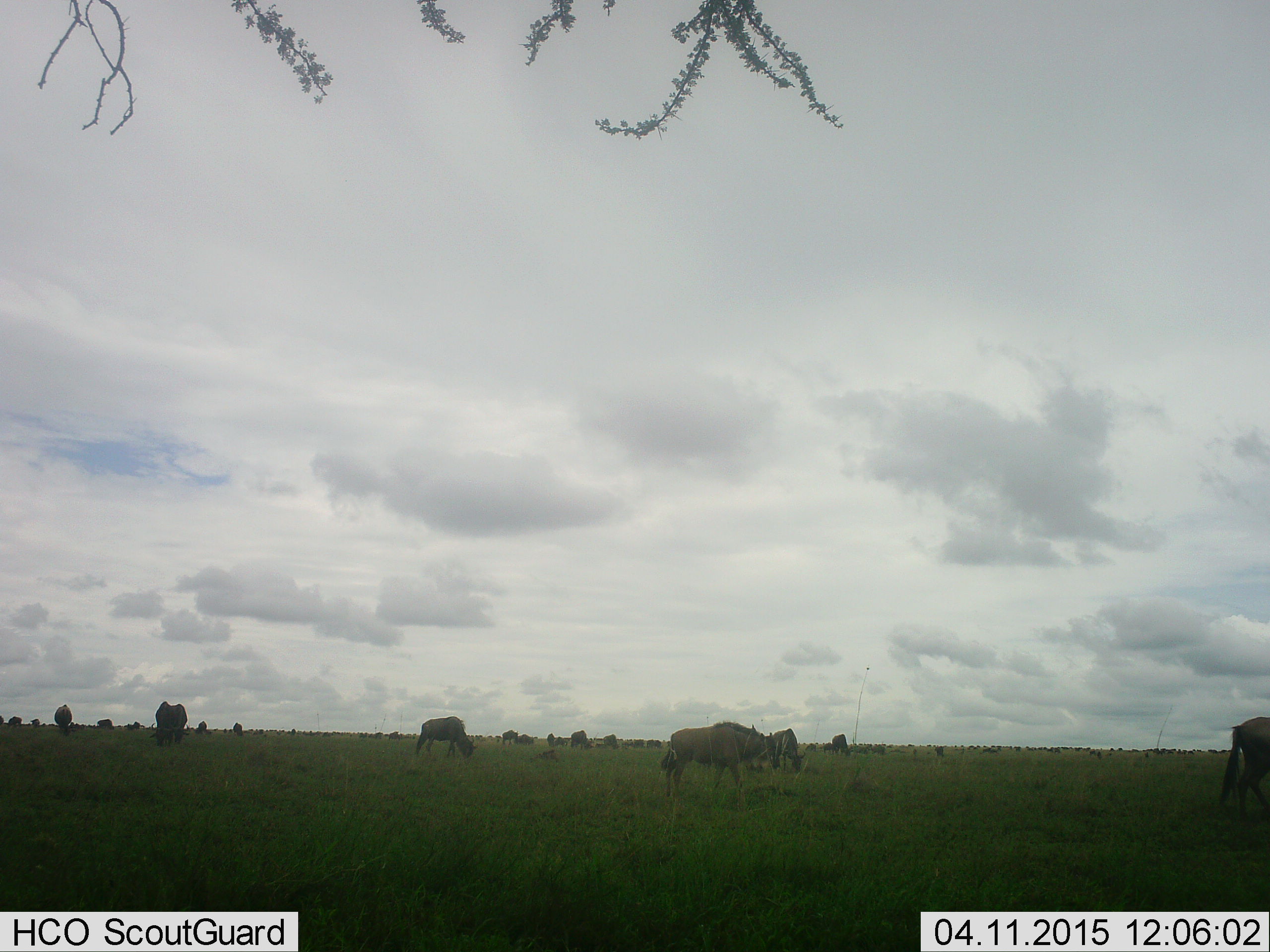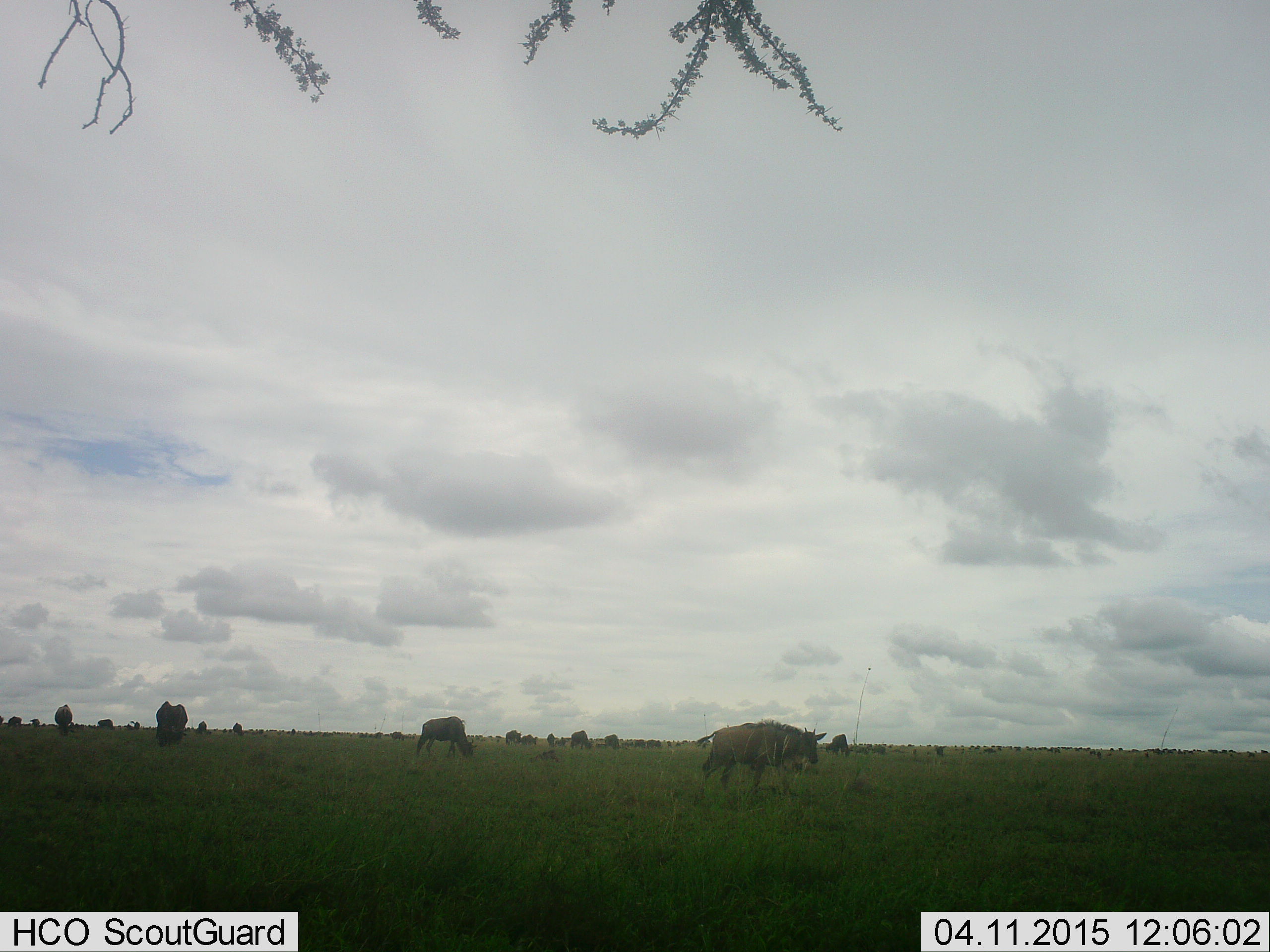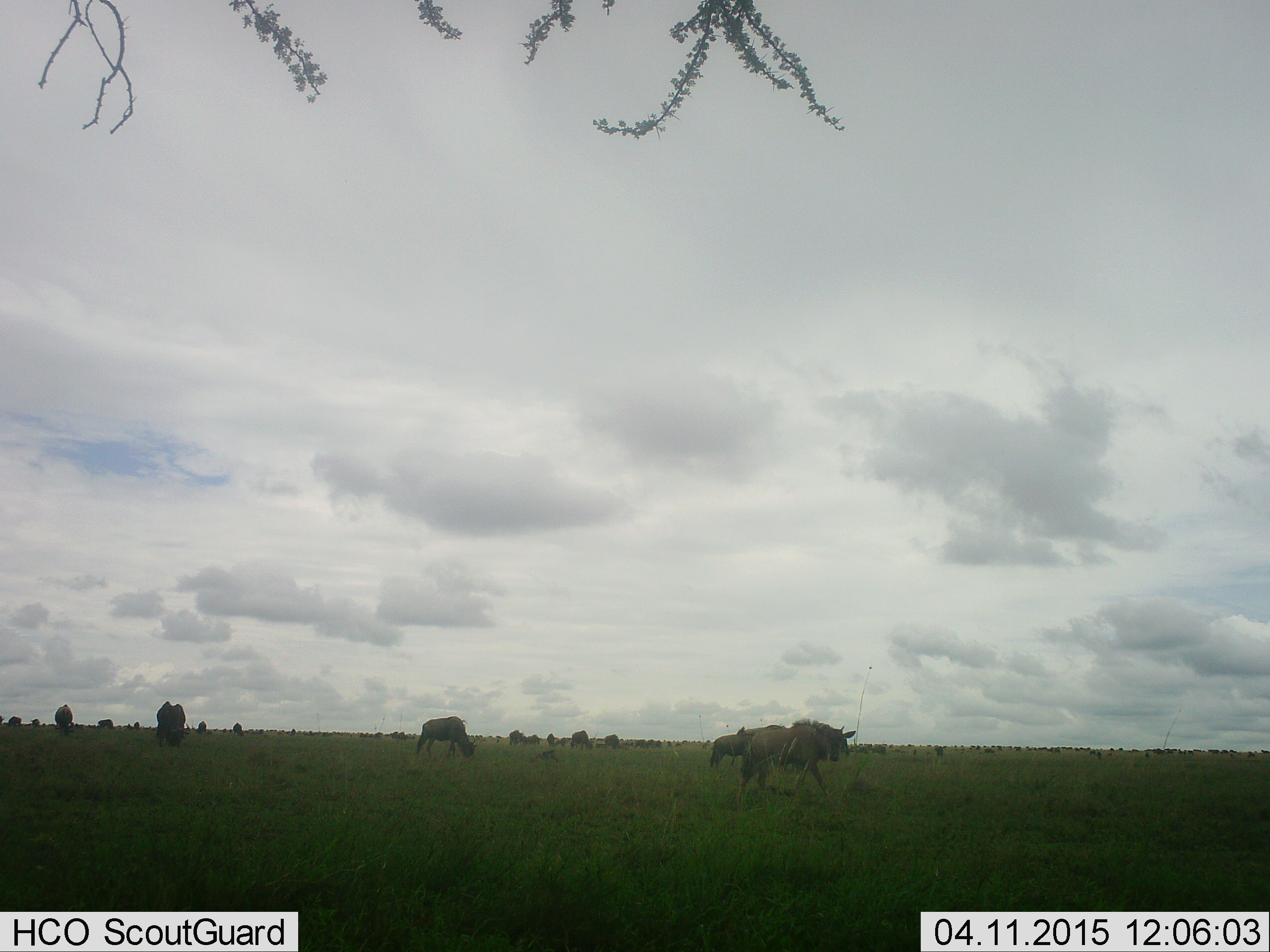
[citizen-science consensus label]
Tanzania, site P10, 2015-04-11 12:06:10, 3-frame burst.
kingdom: Animalia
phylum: Chordata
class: Mammalia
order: Artiodactyla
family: Bovidae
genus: Connochaetes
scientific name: Connochaetes taurinus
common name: blue wildebeest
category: wildebeest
Wildebeest (blue wildebeest) (Connochaetes taurinus), count 11-50. Behavior (volunteer vote fractions): standing 60%, resting 10%, moving 90%, interacting 10%. Young present (vote fraction): 10%. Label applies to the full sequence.